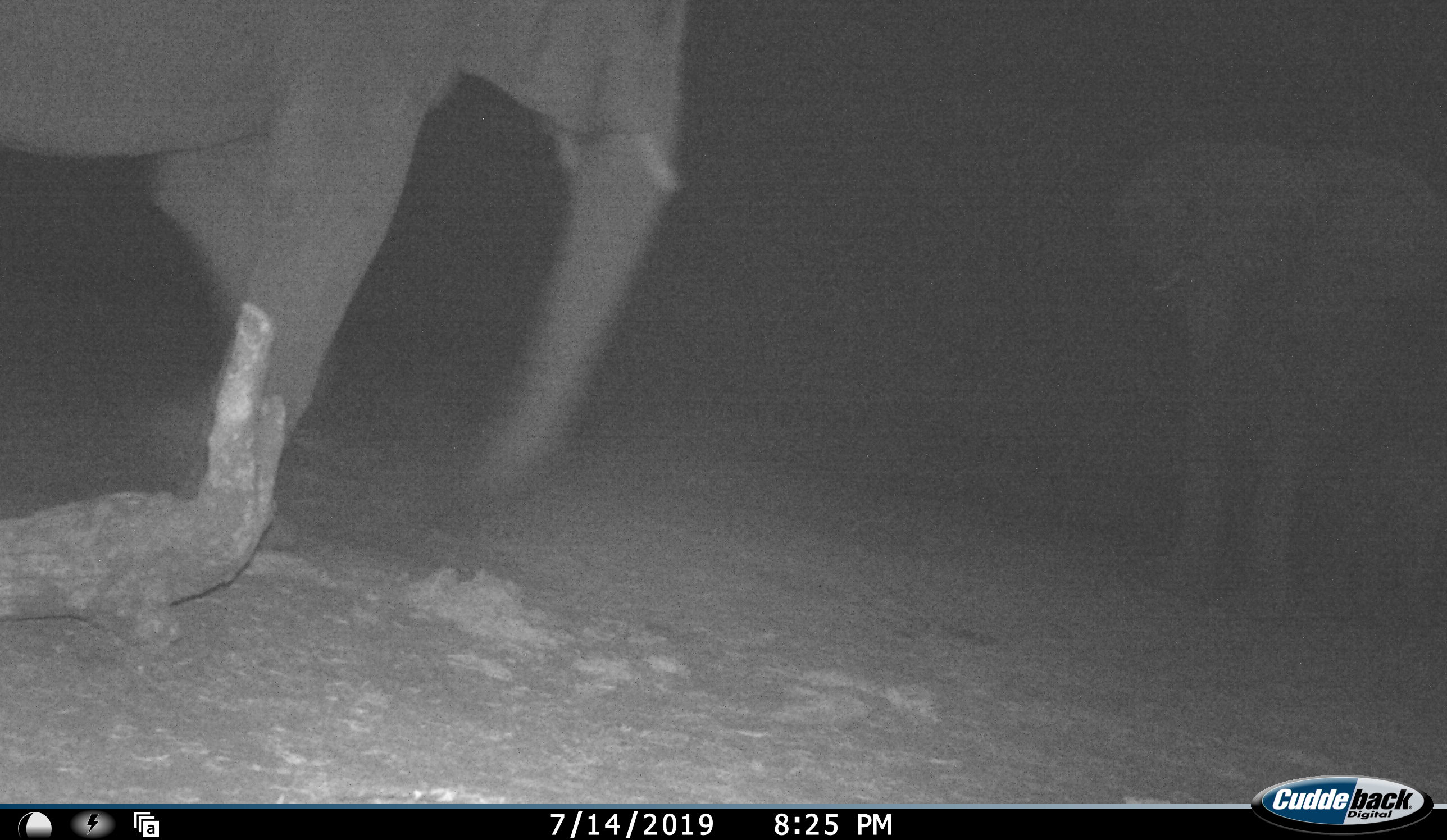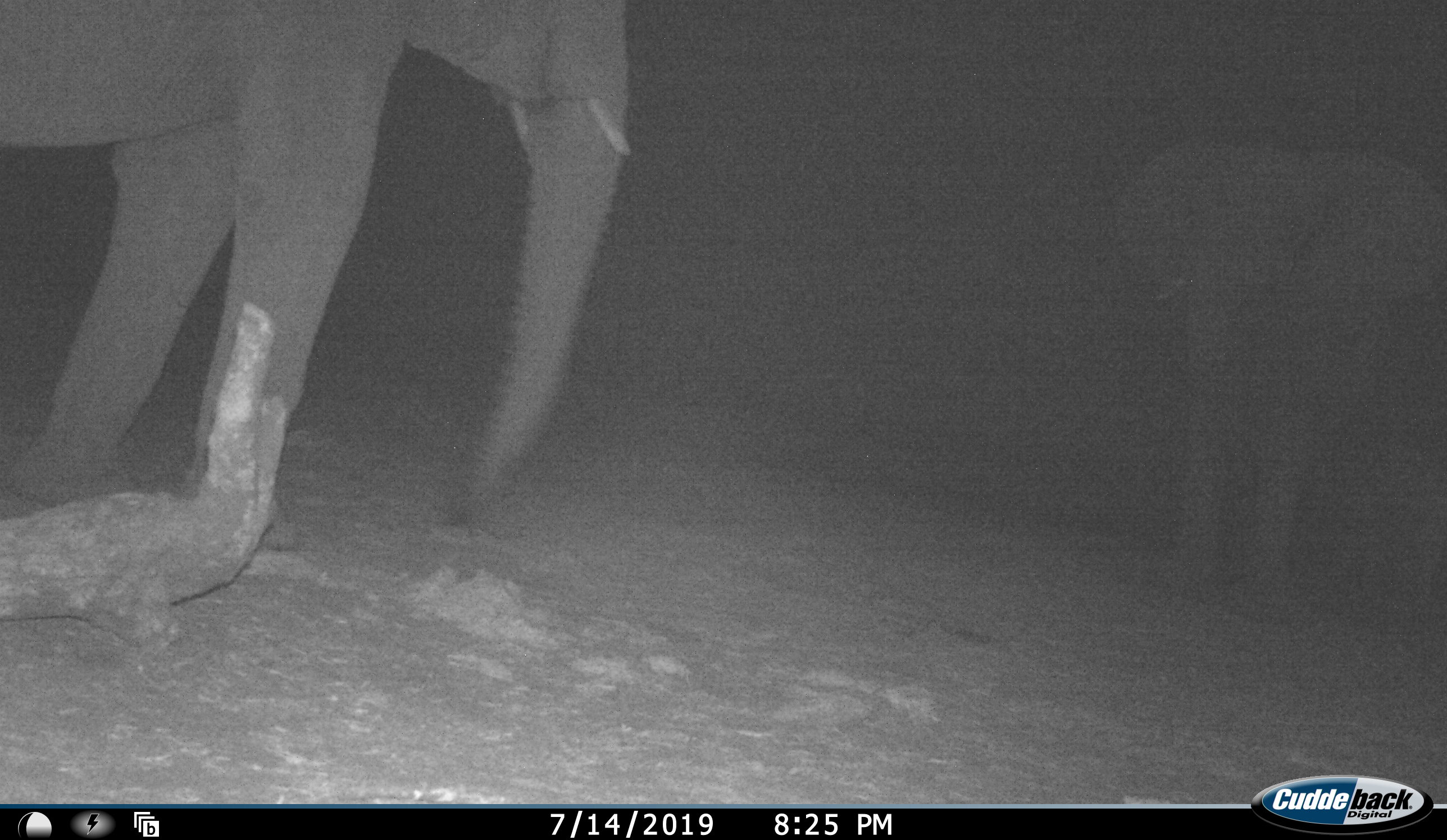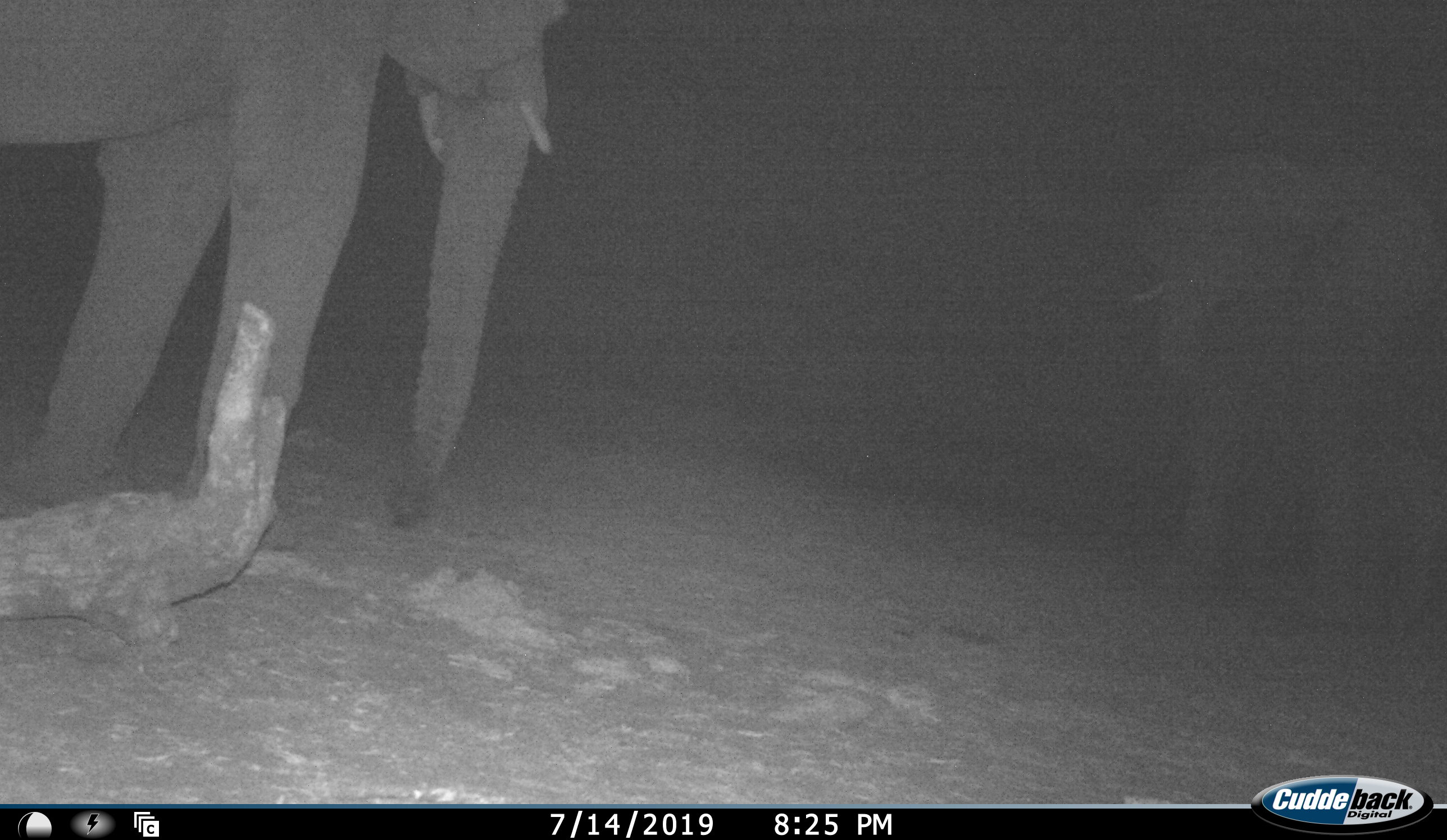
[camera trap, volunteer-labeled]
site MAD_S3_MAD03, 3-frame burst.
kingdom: Animalia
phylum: Chordata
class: Mammalia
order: Proboscidea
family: Elephantidae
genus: Loxodonta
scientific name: Loxodonta africana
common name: african bush elephant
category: elephant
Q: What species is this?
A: Elephant (african bush elephant) (Loxodonta africana).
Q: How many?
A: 2.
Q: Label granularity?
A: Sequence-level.